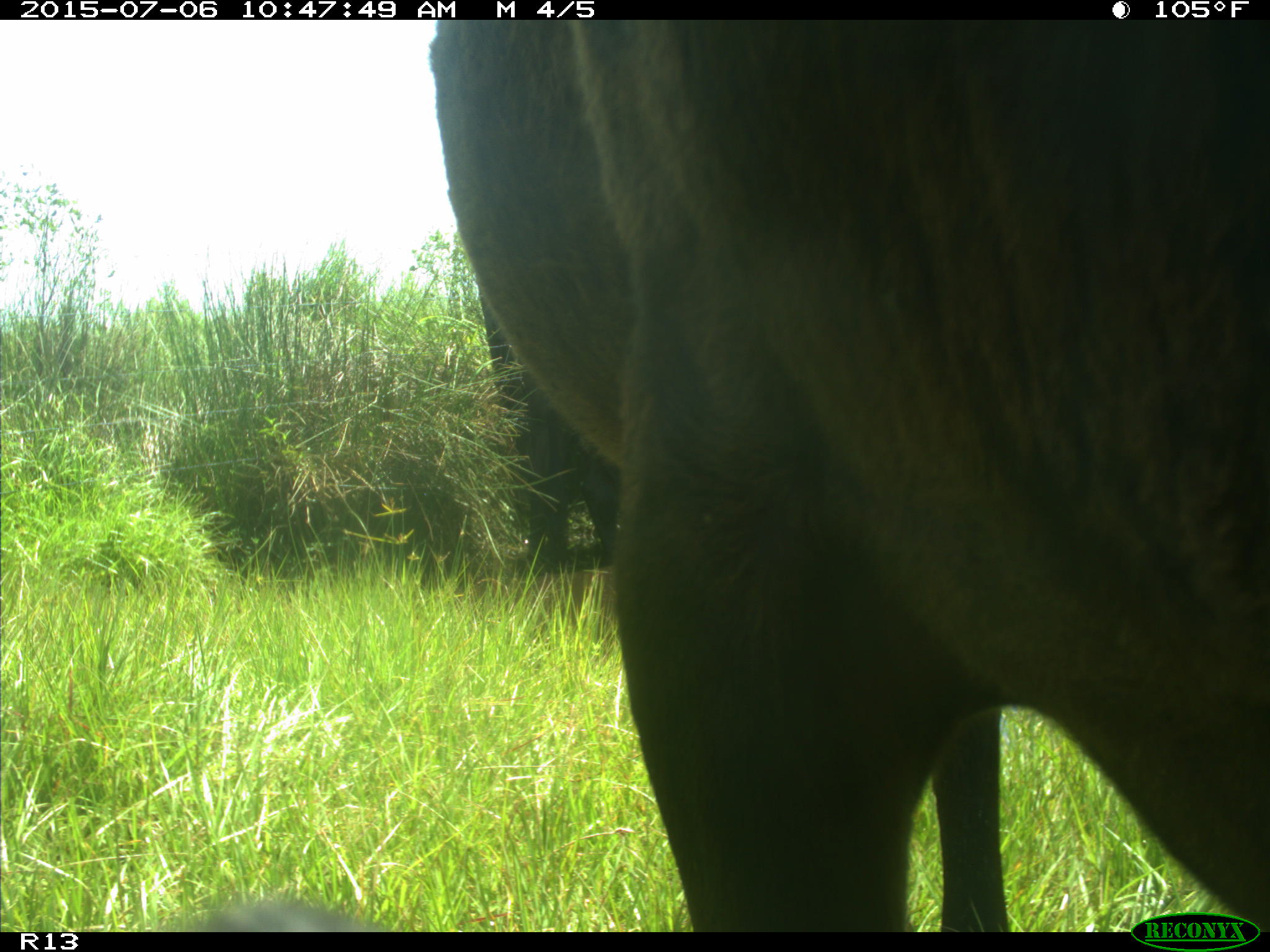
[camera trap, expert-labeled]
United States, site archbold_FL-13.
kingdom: Animalia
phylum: Chordata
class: Mammalia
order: Artiodactyla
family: Bovidae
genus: Bos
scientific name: Bos taurus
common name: domestic cow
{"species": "Bos taurus (domestic cow)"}